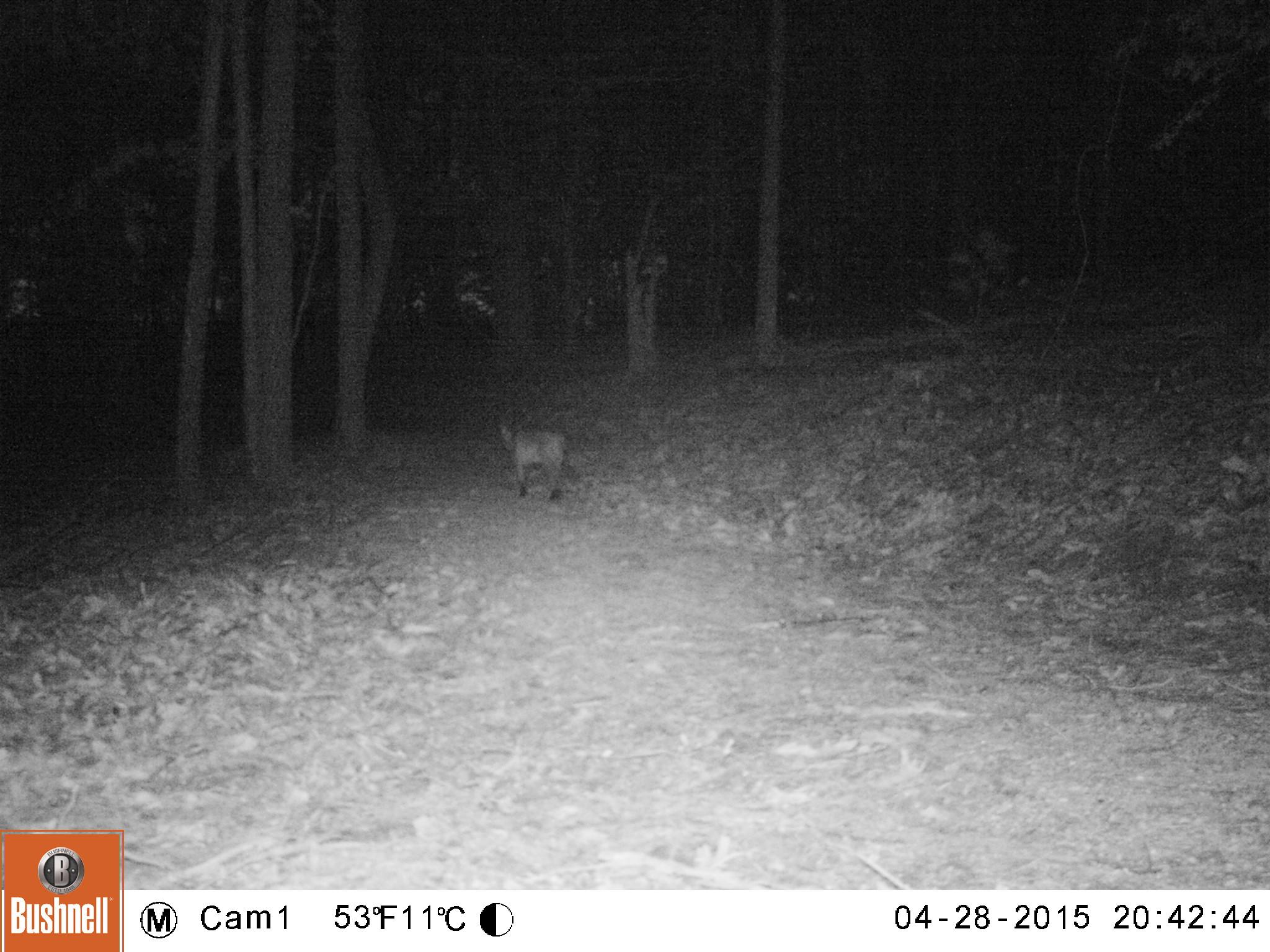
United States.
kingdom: Animalia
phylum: Chordata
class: Mammalia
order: Carnivora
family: Felidae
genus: Lynx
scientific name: Lynx rufus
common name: bobcat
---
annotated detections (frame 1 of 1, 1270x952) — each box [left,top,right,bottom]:
Bobcat: [497,405,582,504]